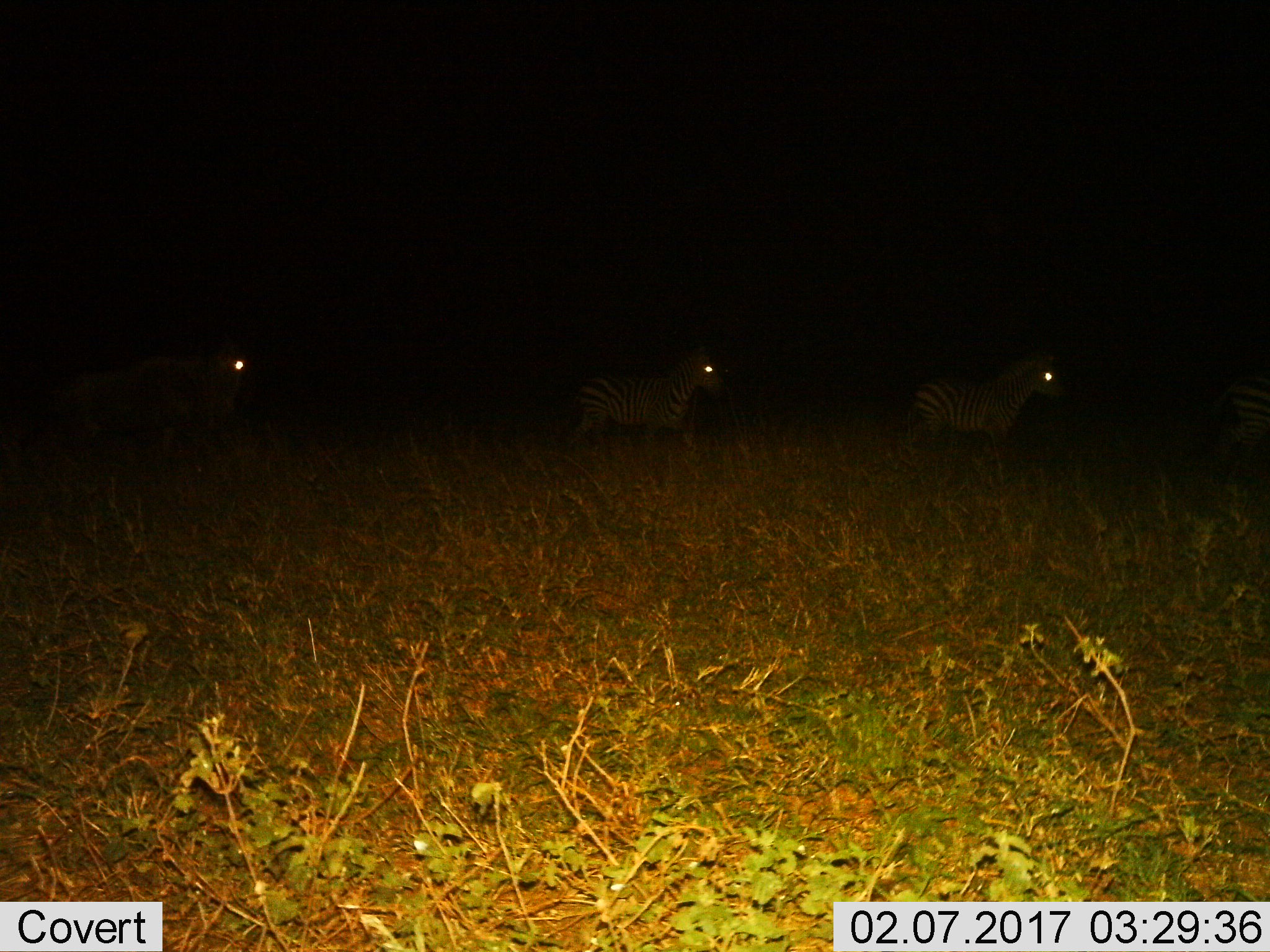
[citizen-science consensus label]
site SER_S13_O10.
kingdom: Animalia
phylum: Chordata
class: Mammalia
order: Perissodactyla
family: Equidae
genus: Equus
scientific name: Equus quagga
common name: plains zebra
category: zebraplains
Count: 3.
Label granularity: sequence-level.